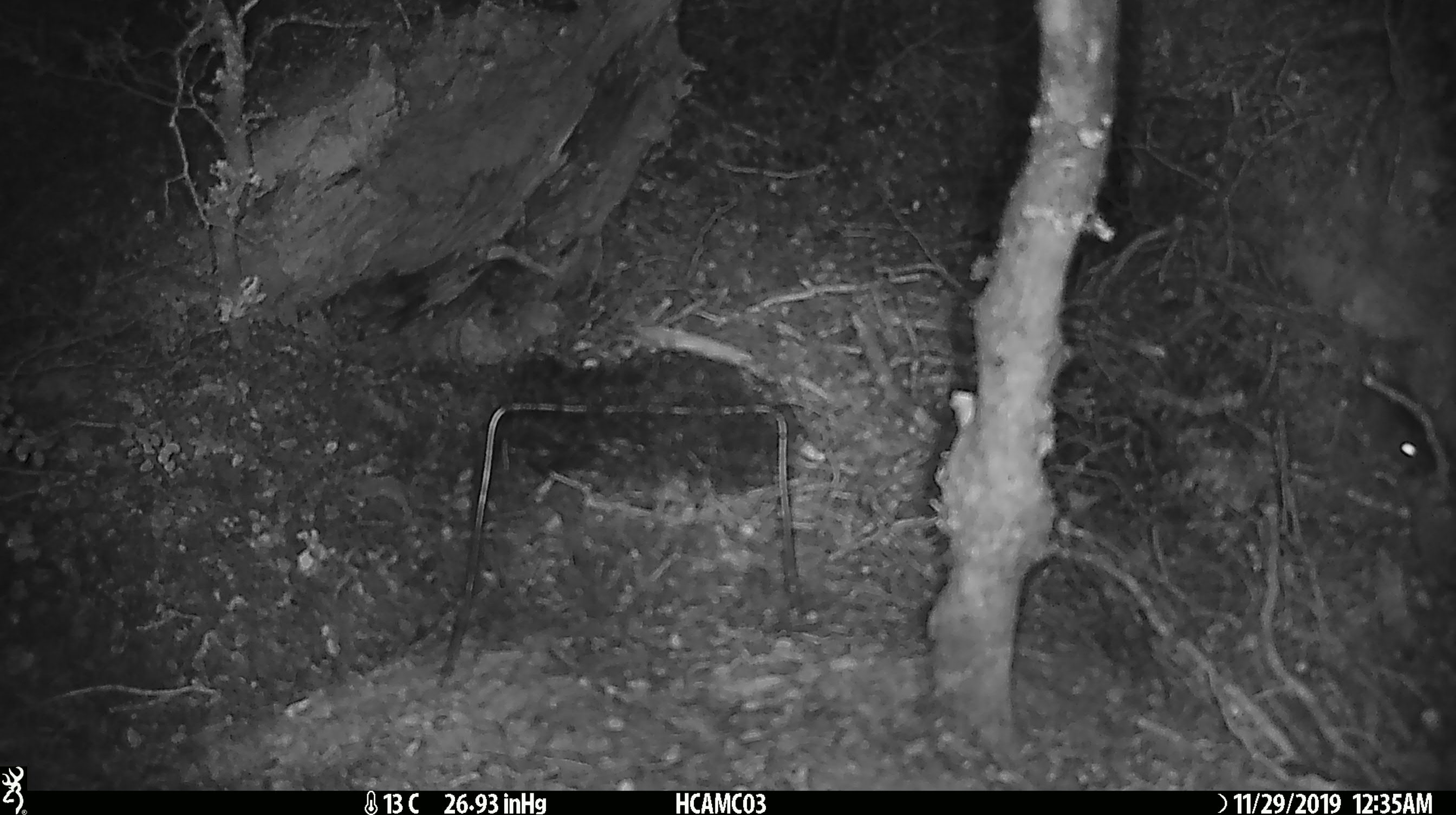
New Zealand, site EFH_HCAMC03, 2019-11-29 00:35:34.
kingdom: Animalia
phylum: Chordata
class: Mammalia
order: Rodentia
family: Muridae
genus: Mus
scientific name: Mus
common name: mouse